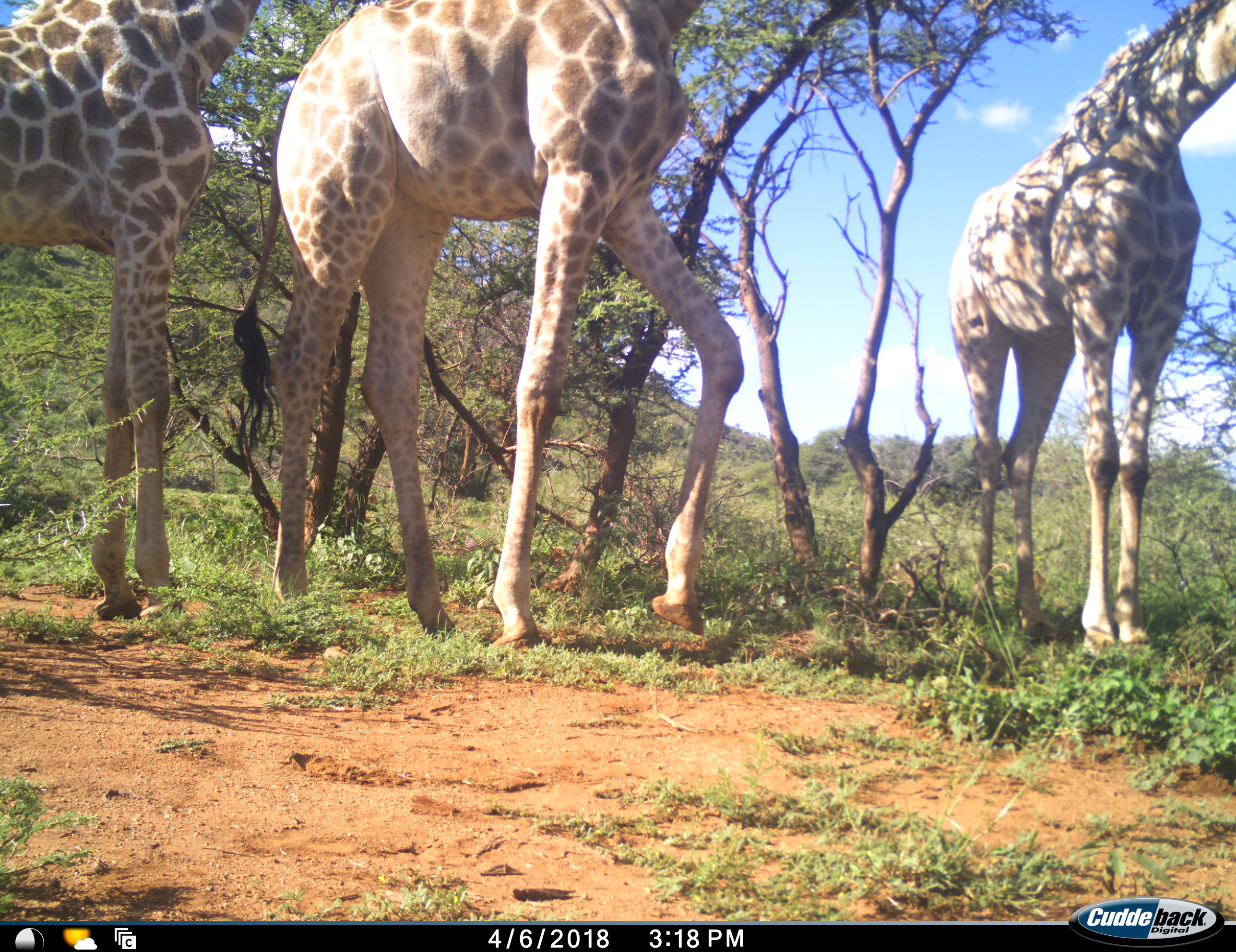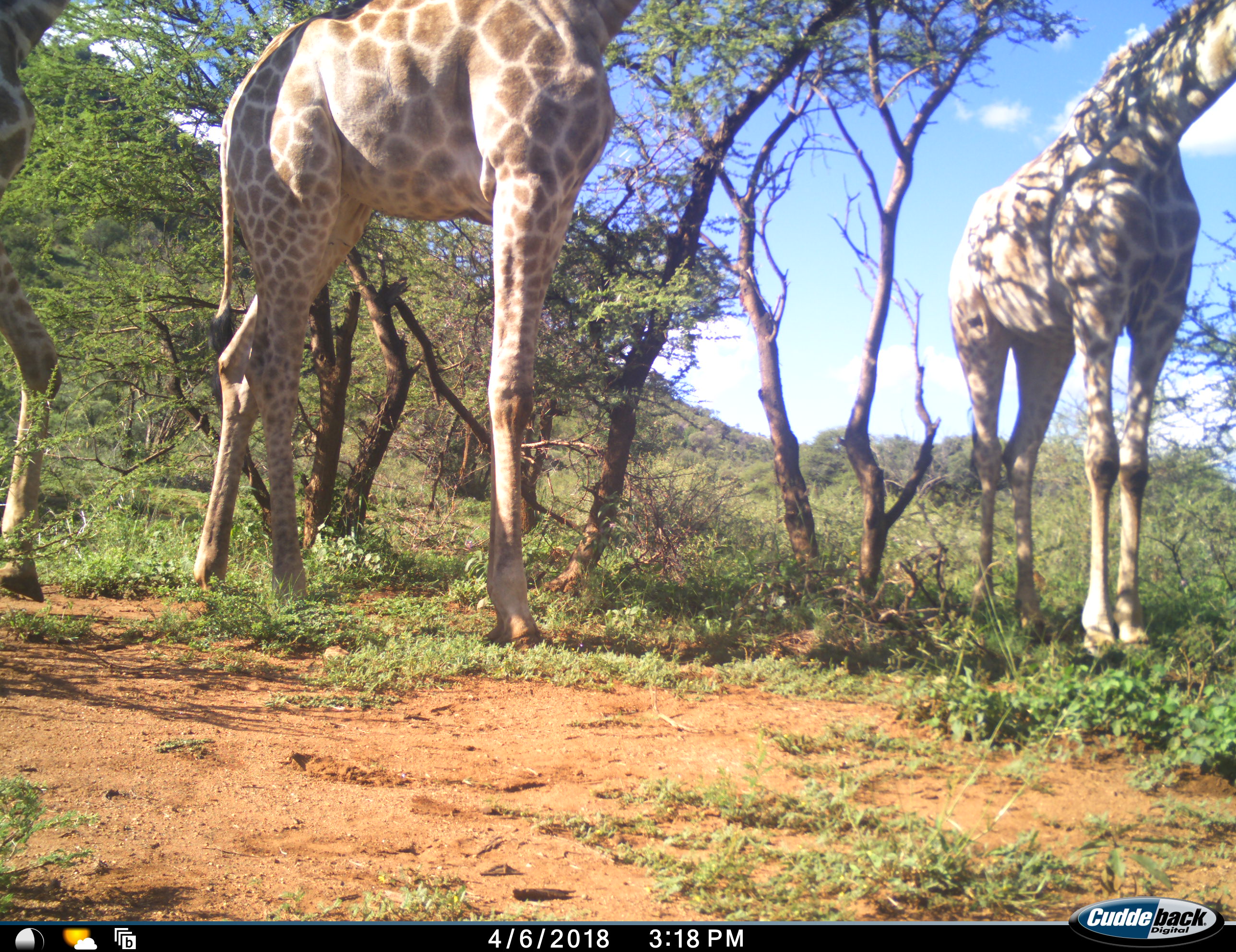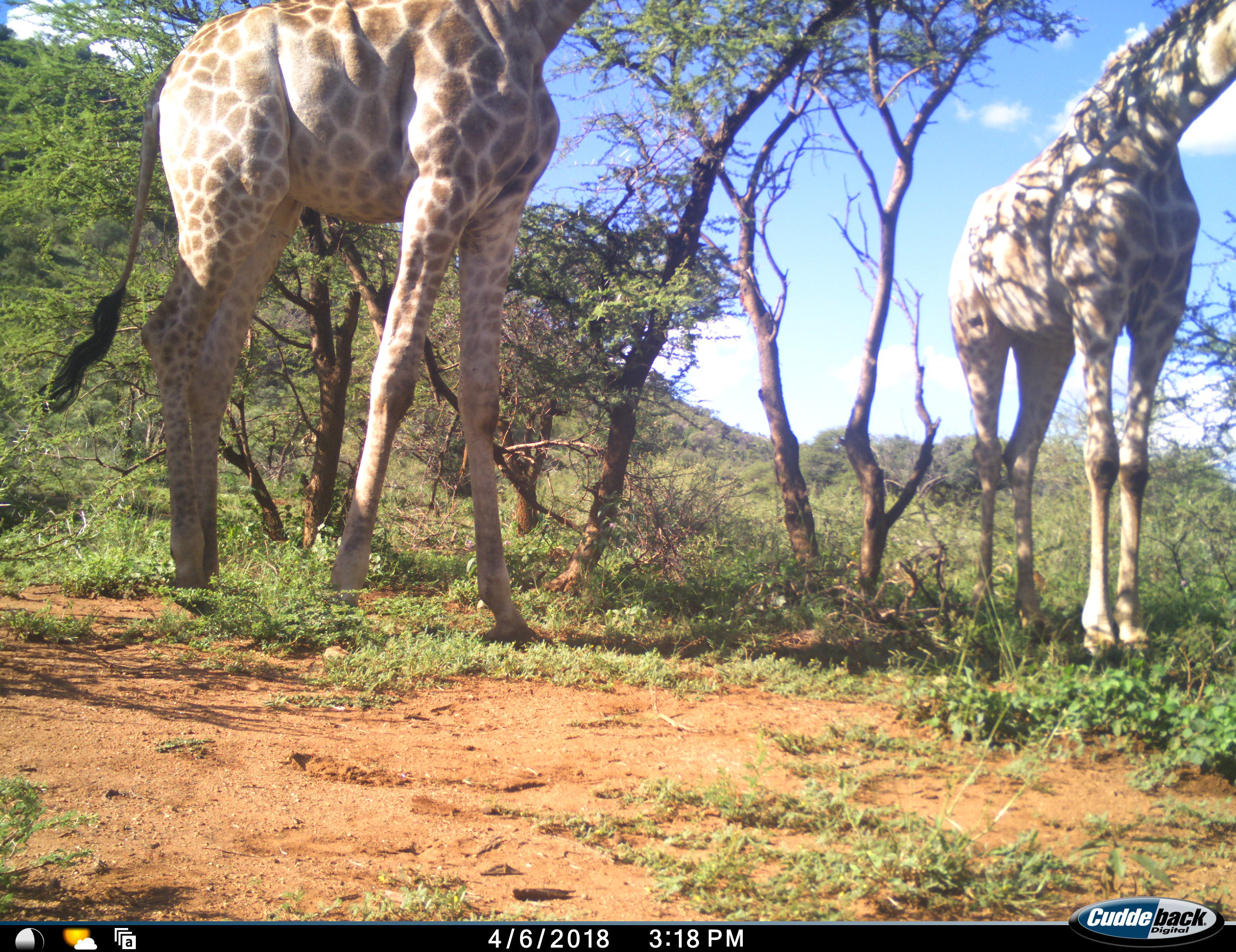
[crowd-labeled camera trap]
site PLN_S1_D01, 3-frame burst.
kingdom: Animalia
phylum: Chordata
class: Mammalia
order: Artiodactyla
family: Giraffidae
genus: Giraffa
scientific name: Giraffa camelopardalis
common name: giraffe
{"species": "giraffe (Giraffa camelopardalis)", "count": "3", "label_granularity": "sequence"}